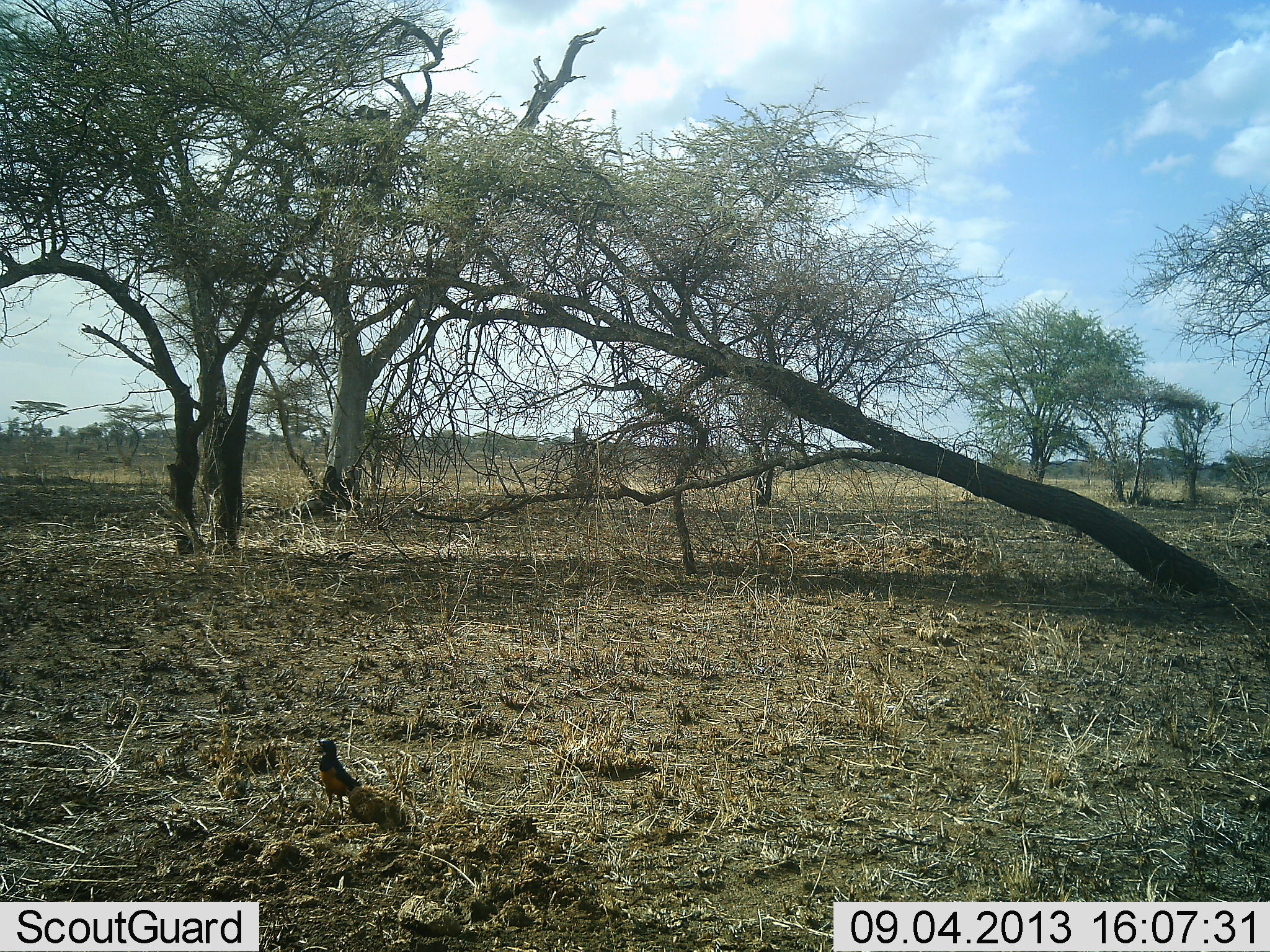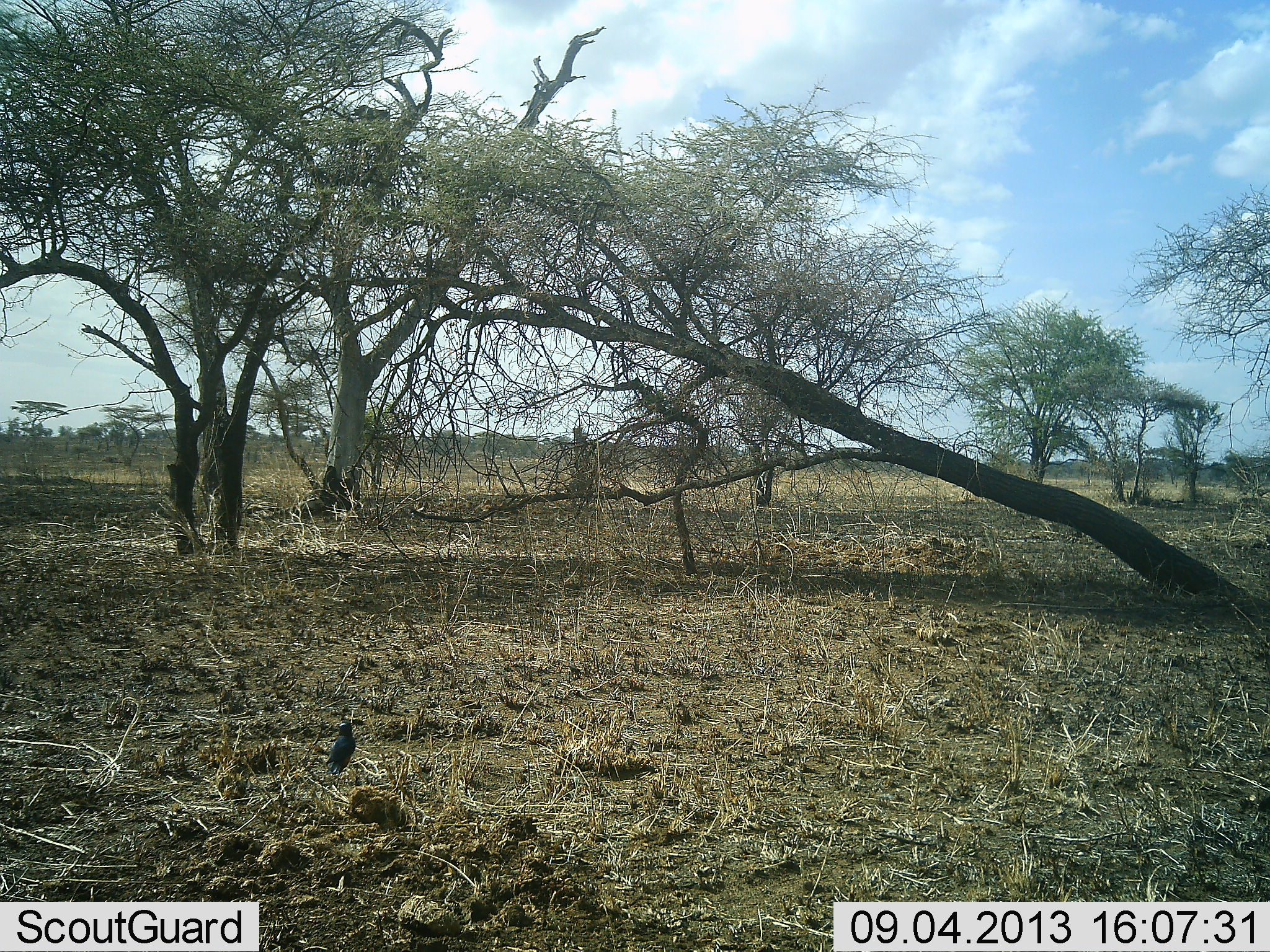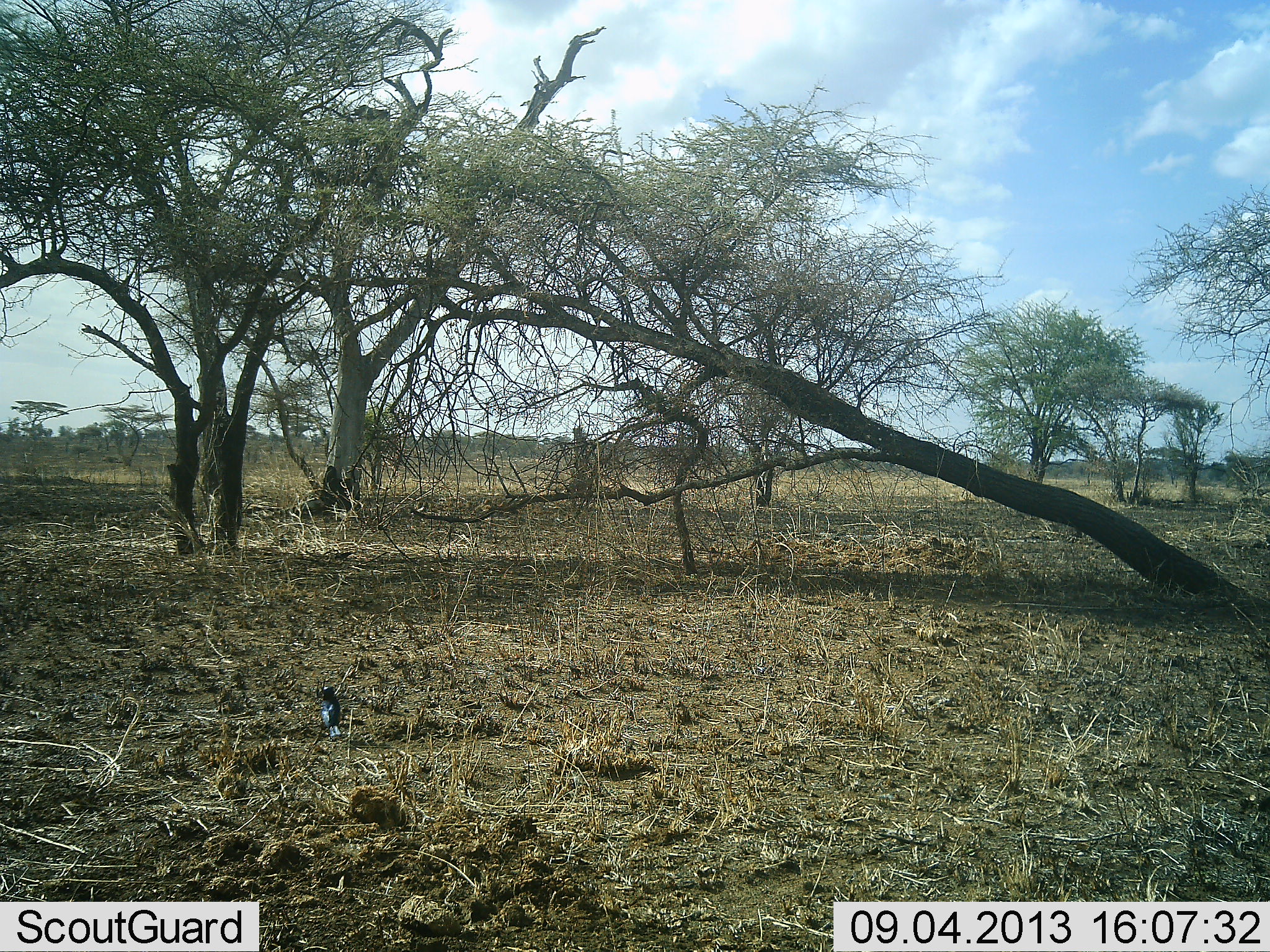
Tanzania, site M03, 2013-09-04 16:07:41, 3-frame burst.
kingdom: Animalia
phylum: Chordata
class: Aves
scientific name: Aves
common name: bird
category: otherbird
Otherbird (bird) (Aves), count 1. Behavior (volunteer vote fractions): standing 32%, resting 0%, moving 71%, interacting 0%. Young present (vote fraction): 0%. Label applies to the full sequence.